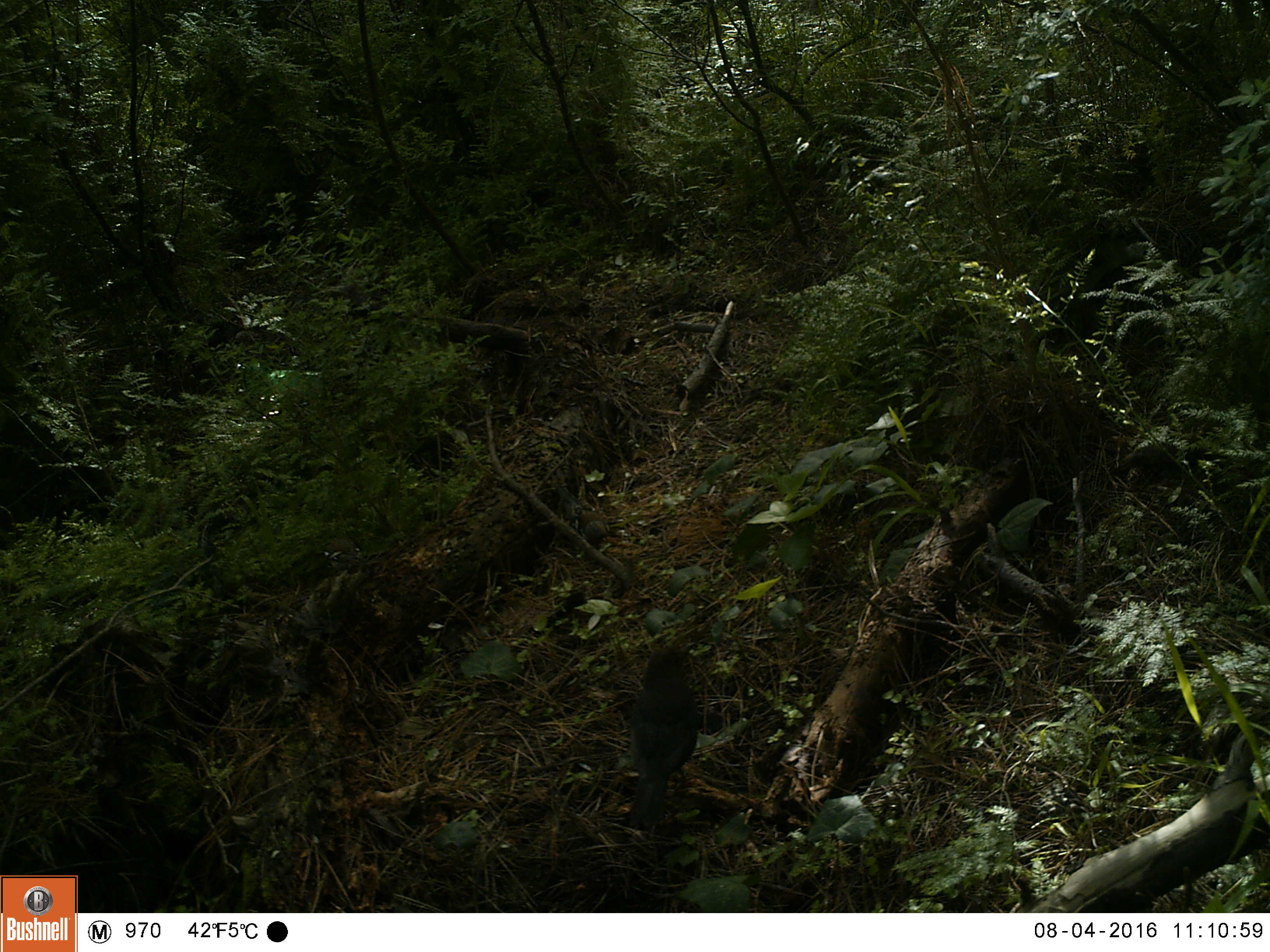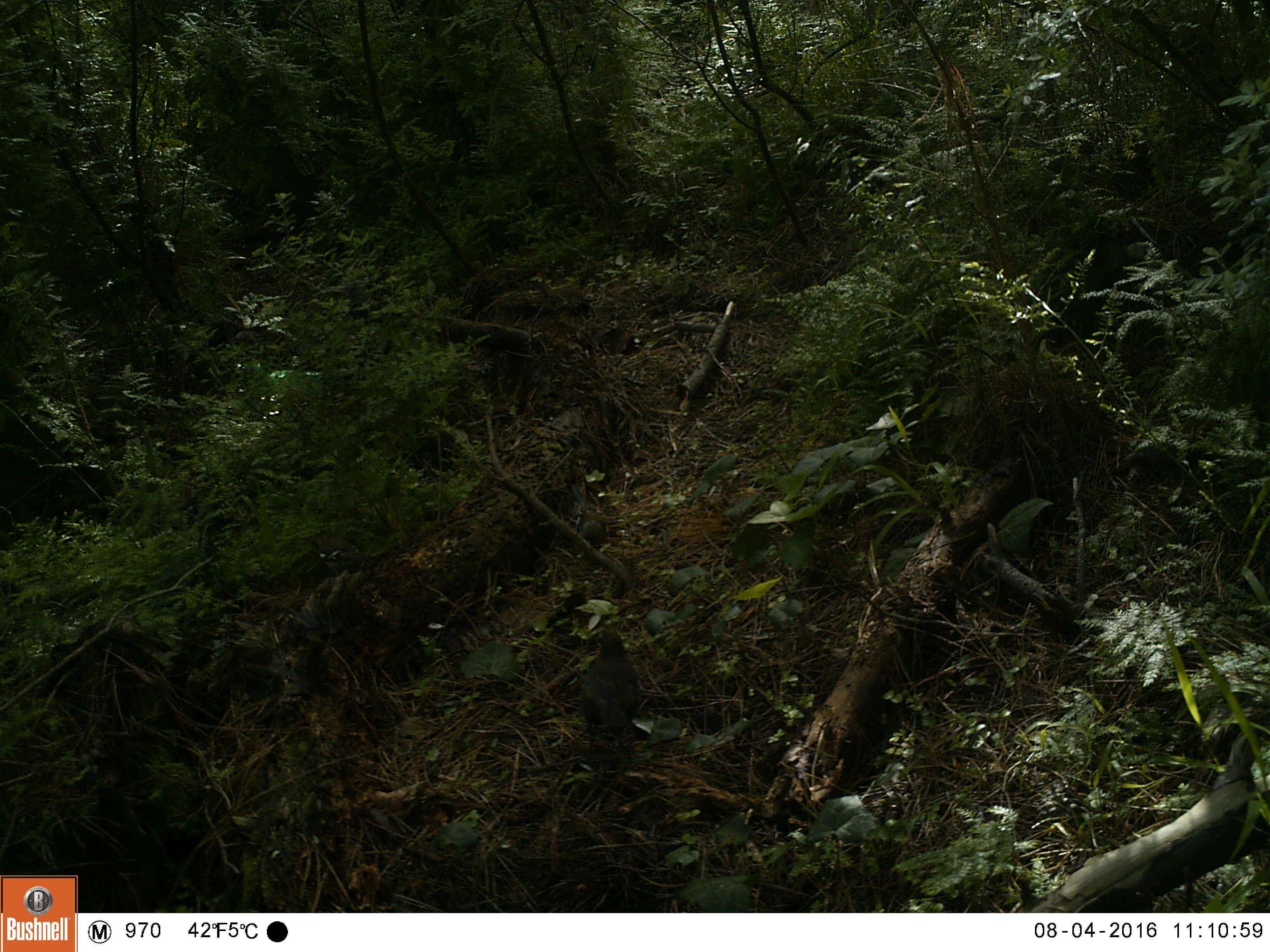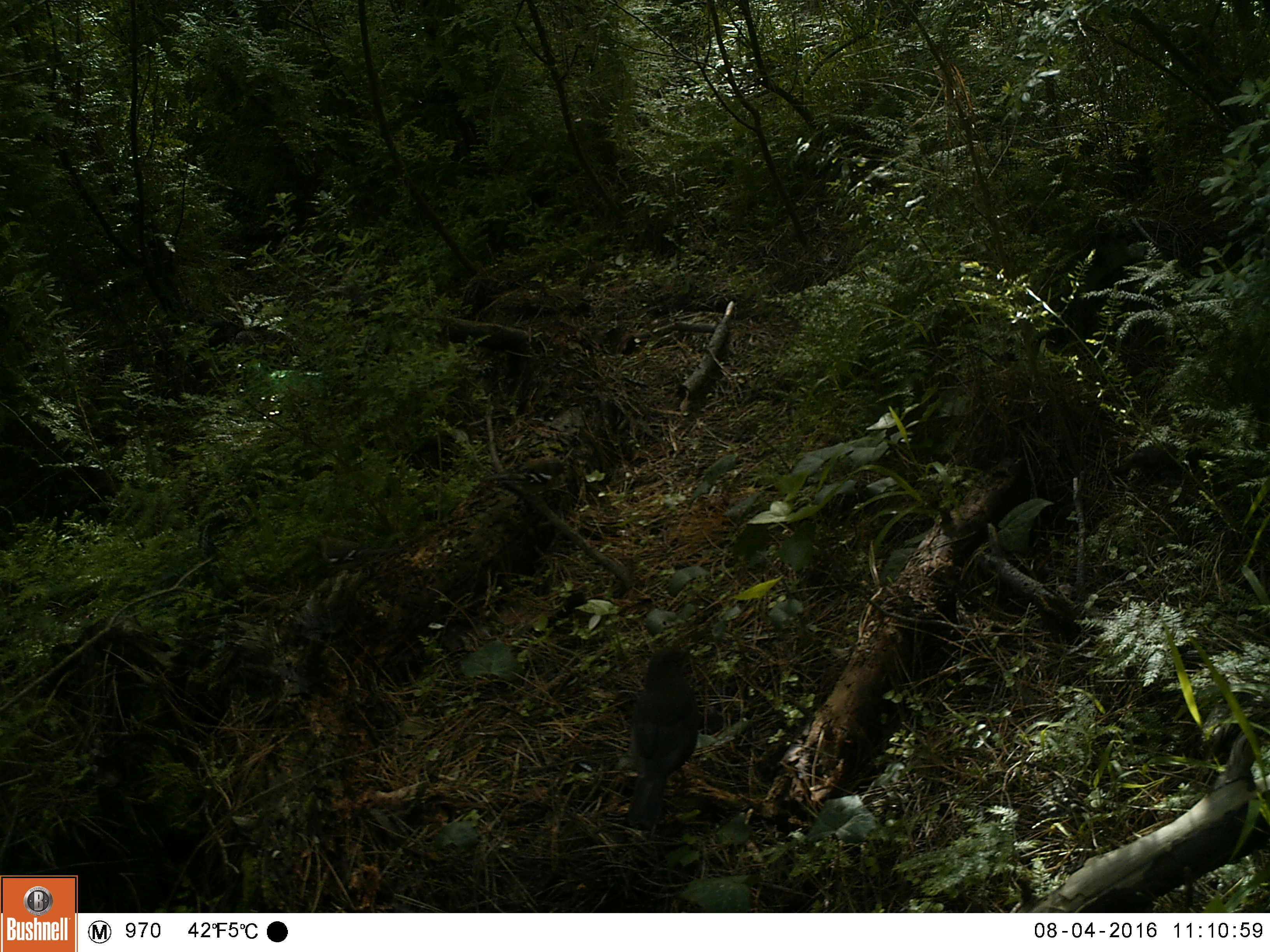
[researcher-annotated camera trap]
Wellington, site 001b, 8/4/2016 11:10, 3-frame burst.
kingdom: Animalia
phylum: Chordata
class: Aves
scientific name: Aves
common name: bird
Bird (Aves).